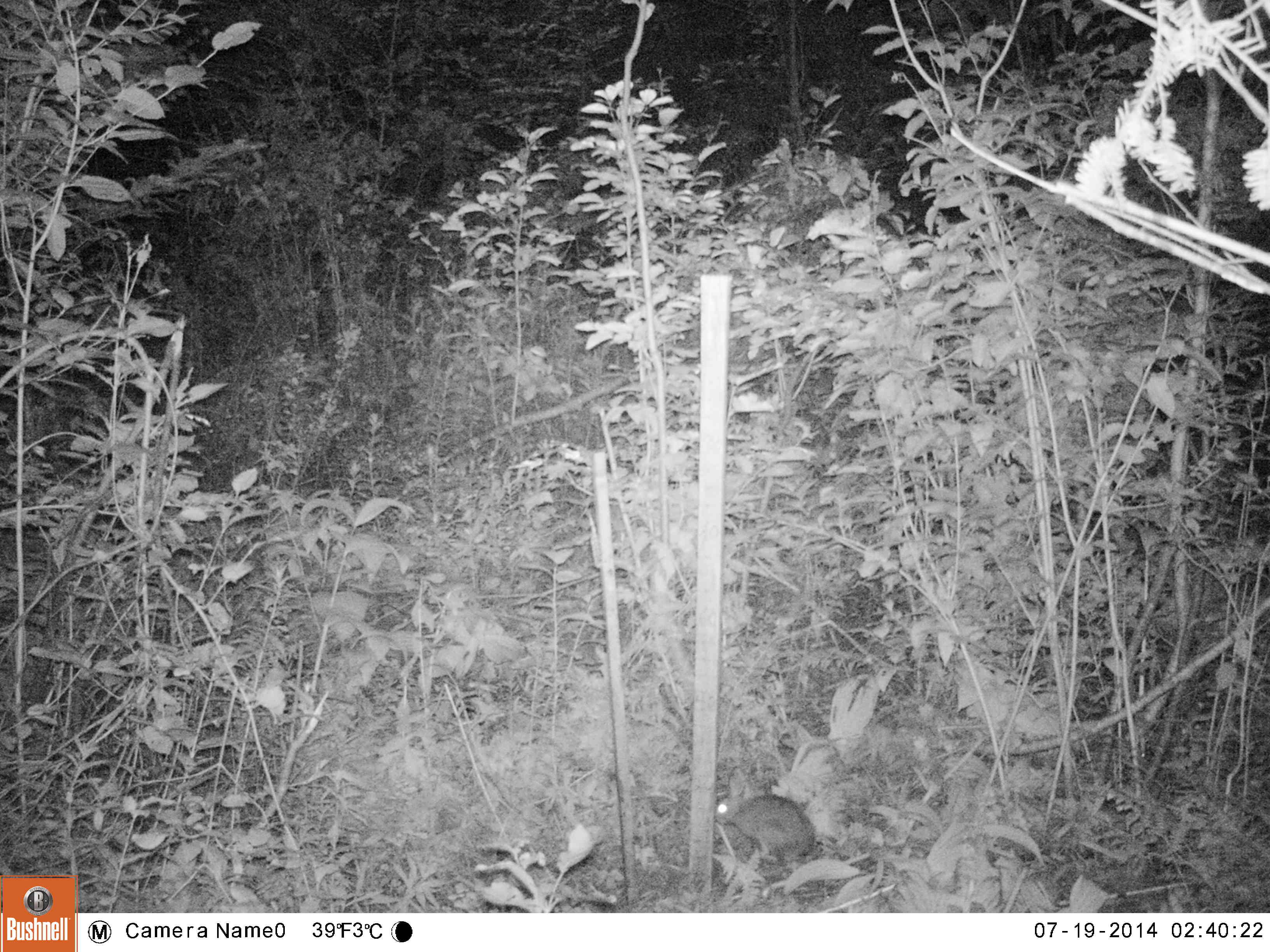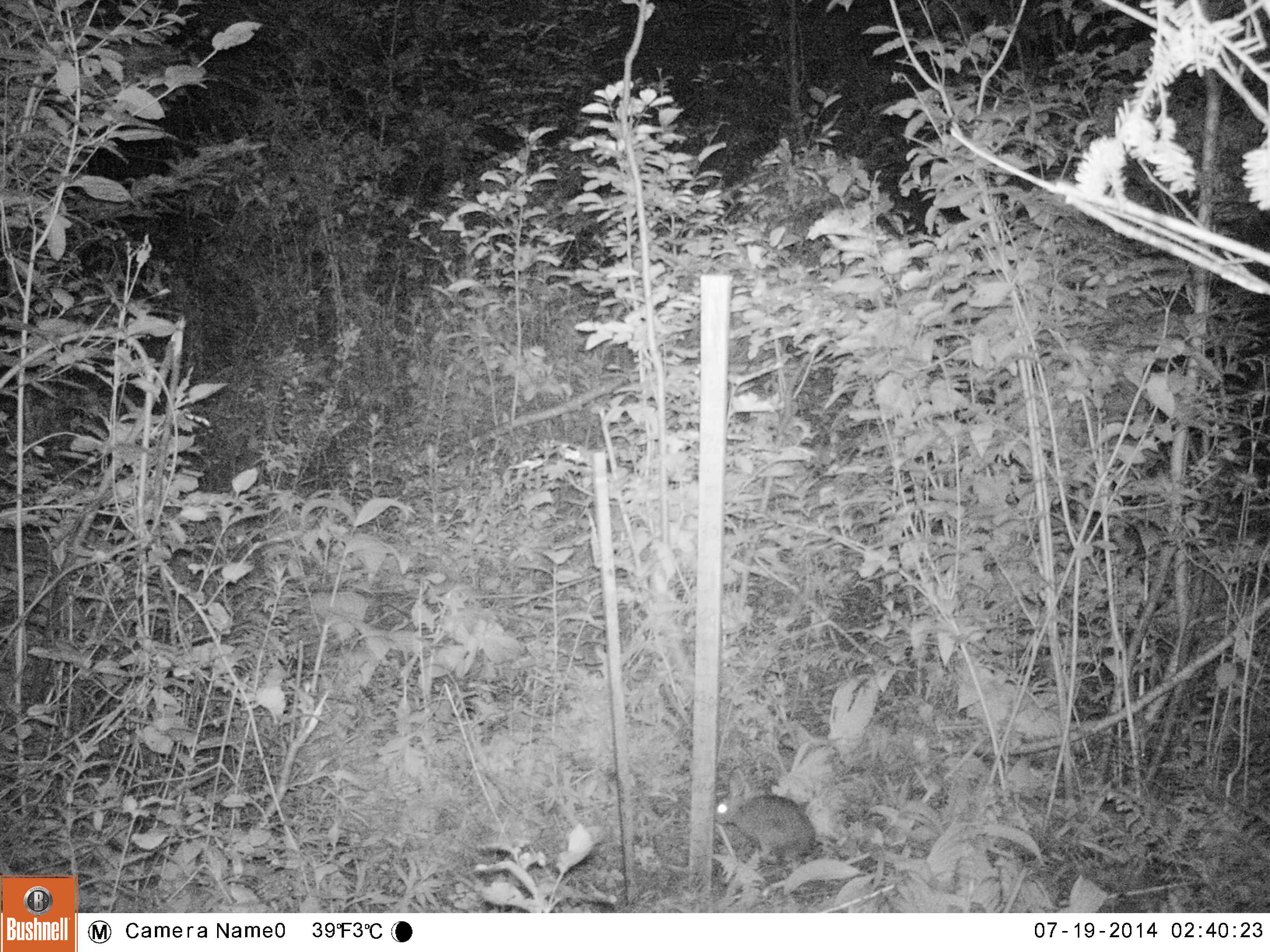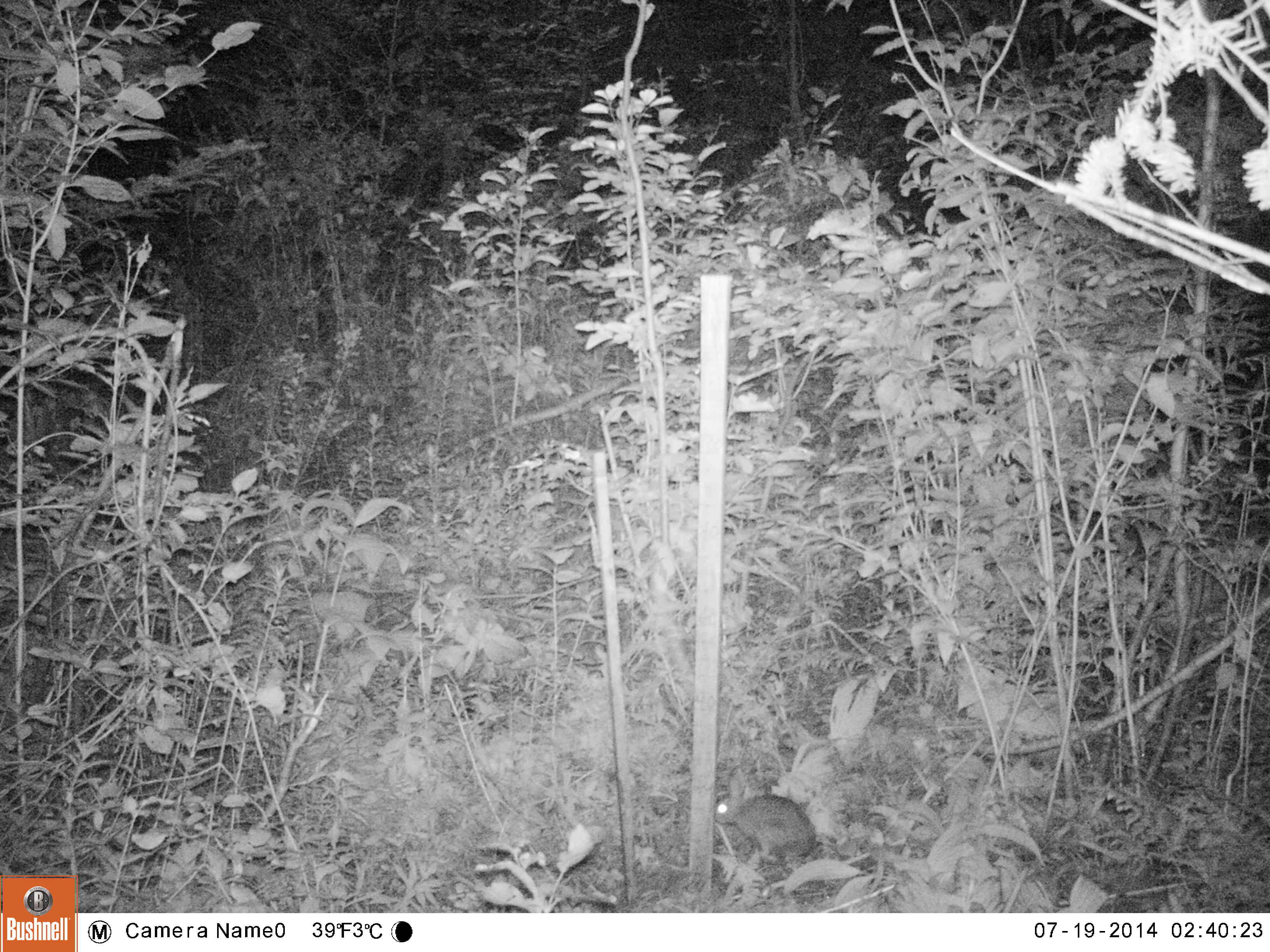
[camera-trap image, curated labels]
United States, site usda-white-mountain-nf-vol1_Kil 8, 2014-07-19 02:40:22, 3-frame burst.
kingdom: Animalia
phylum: Chordata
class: Mammalia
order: Lagomorpha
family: Leporidae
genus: Lepus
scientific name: Lepus americanus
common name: snowshoe hare